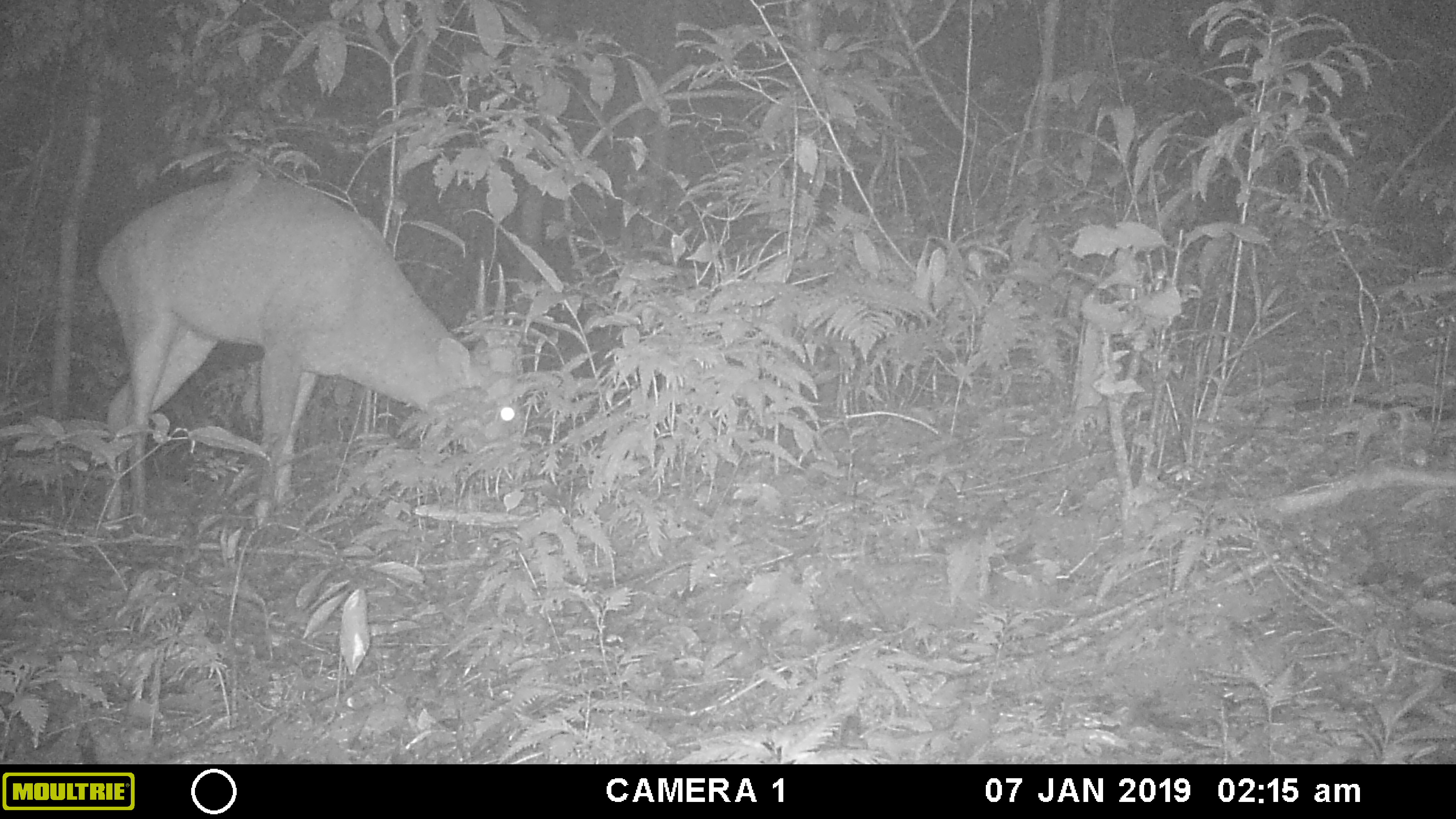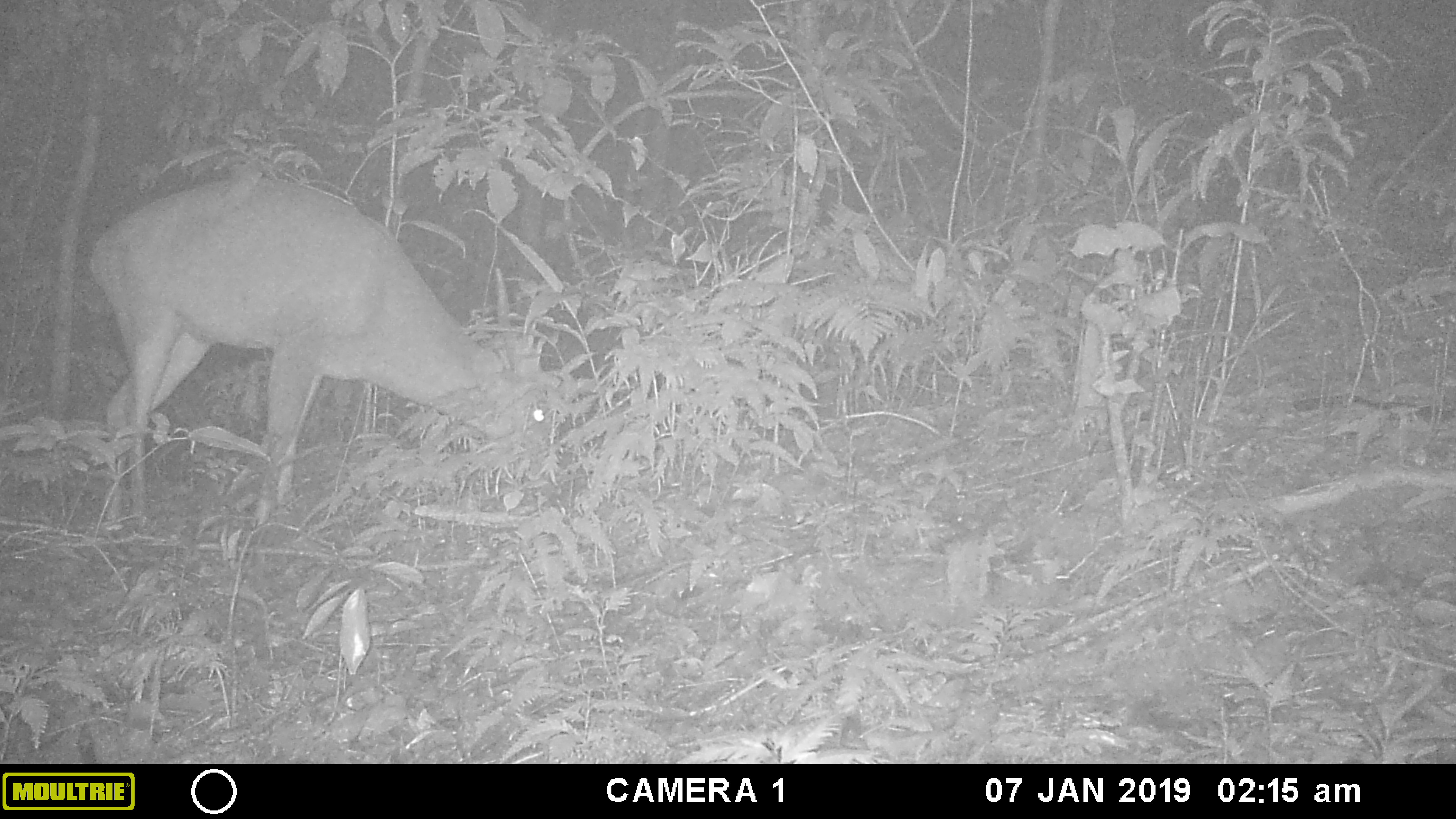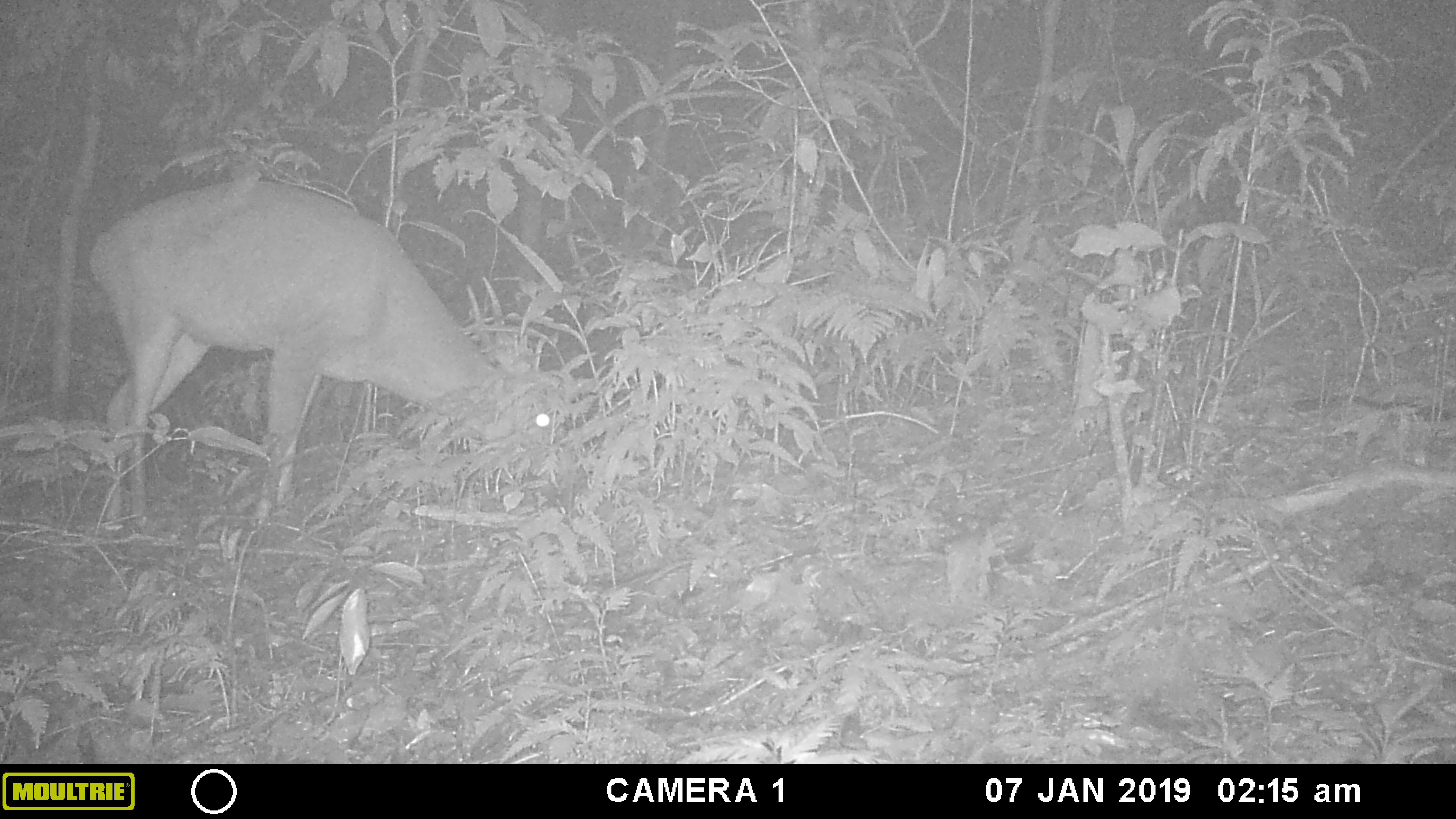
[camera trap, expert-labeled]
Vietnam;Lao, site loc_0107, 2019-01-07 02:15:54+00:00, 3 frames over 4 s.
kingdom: Animalia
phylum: Chordata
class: Mammalia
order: Artiodactyla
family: Cervidae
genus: Muntiacus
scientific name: Muntiacus vuquangensis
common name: large-antlered muntjac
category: large antlered muntjac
Large antlered muntjac (large-antlered muntjac) (Muntiacus vuquangensis). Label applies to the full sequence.